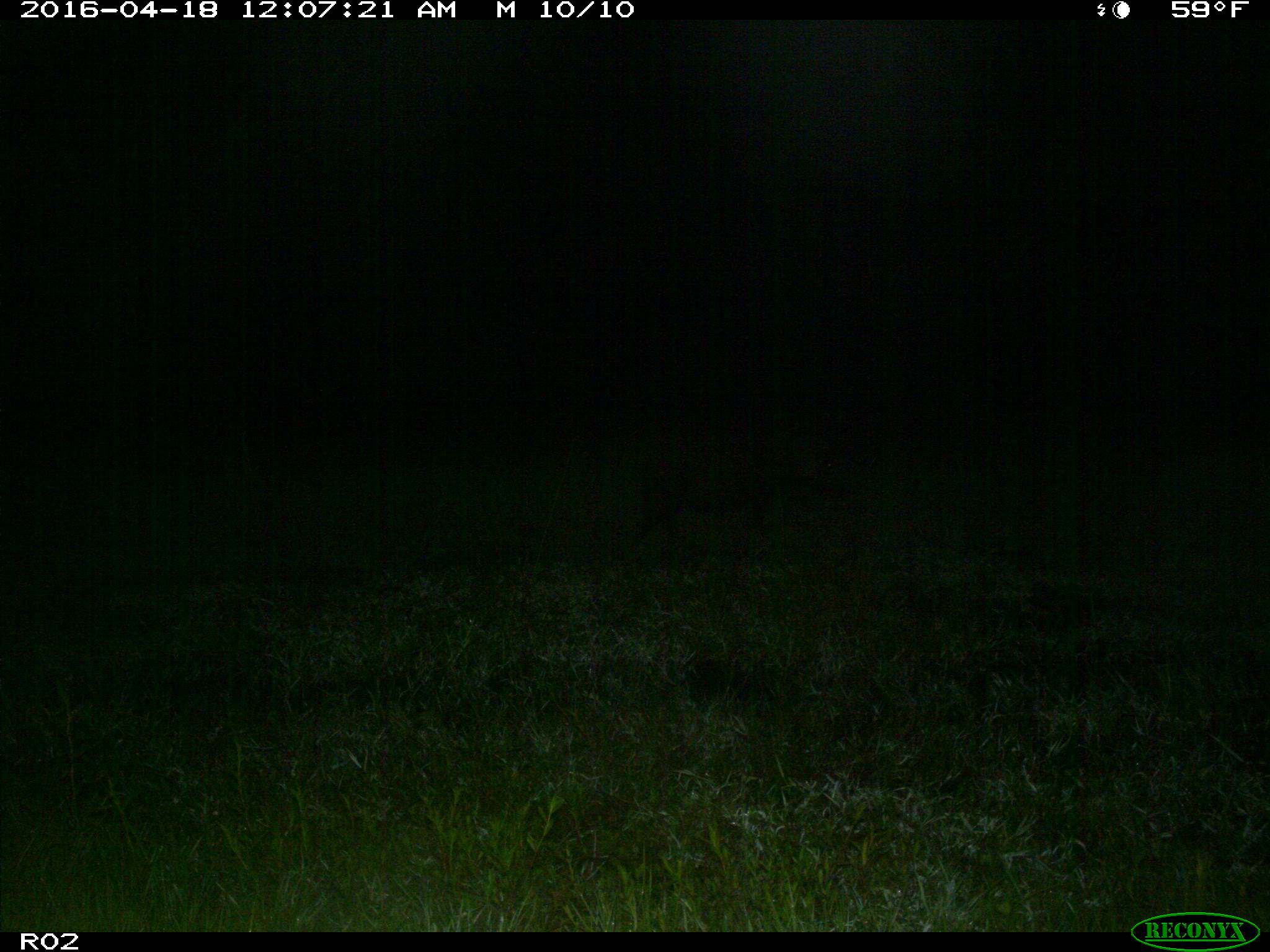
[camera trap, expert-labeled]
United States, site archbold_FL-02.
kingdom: Animalia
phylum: Chordata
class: Mammalia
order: Artiodactyla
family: Suidae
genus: Sus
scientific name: Sus scrofa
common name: wild boar